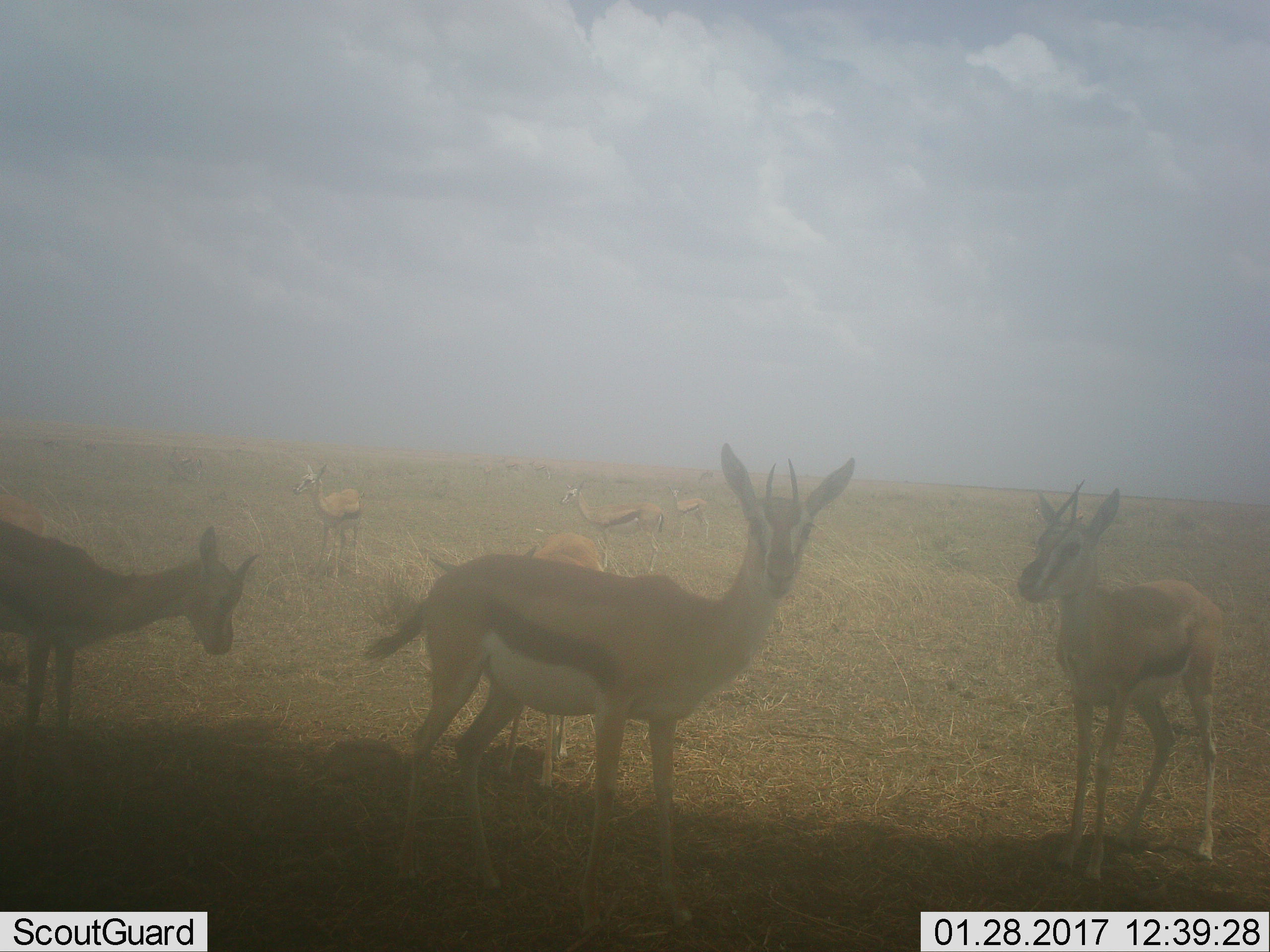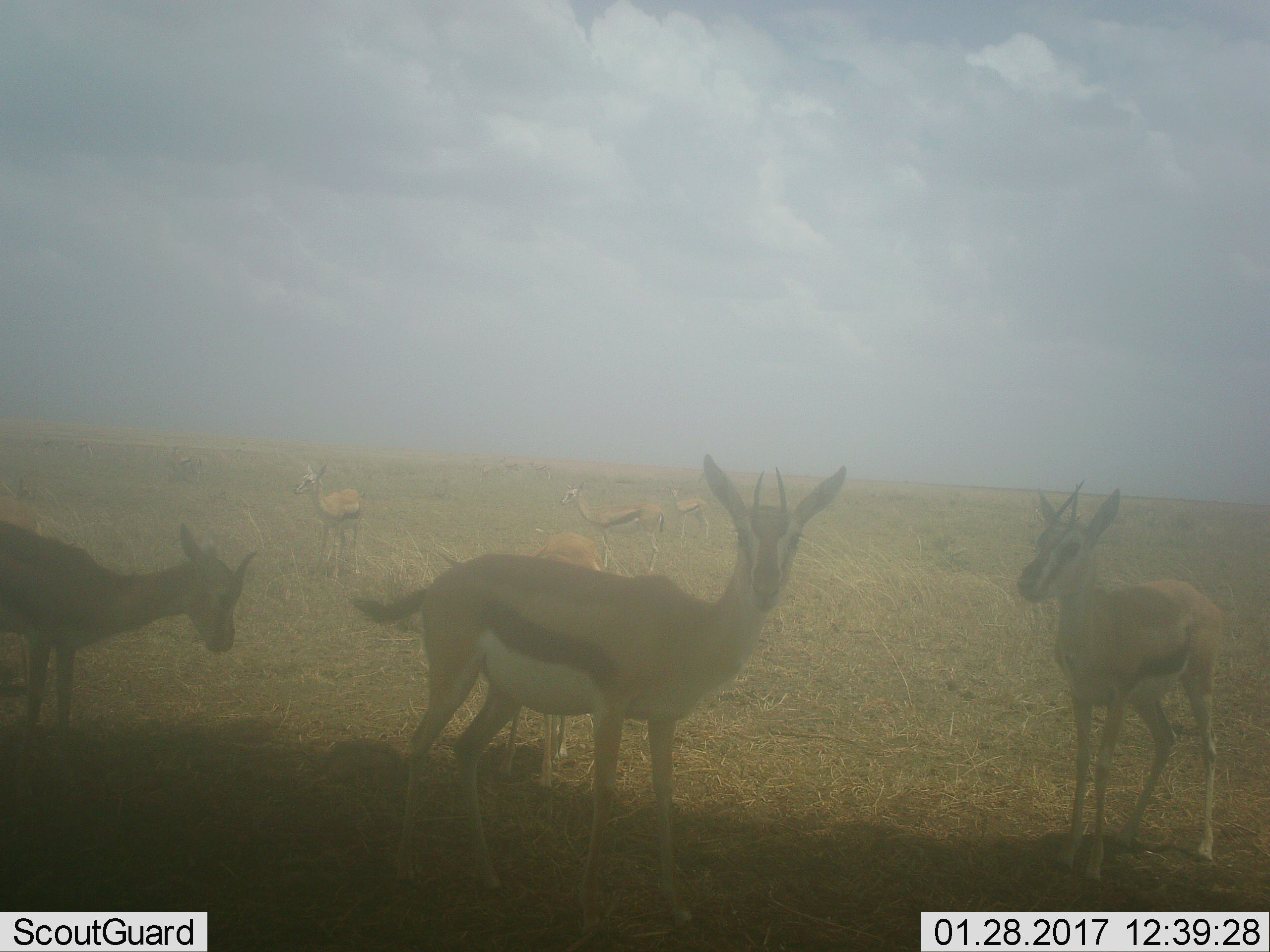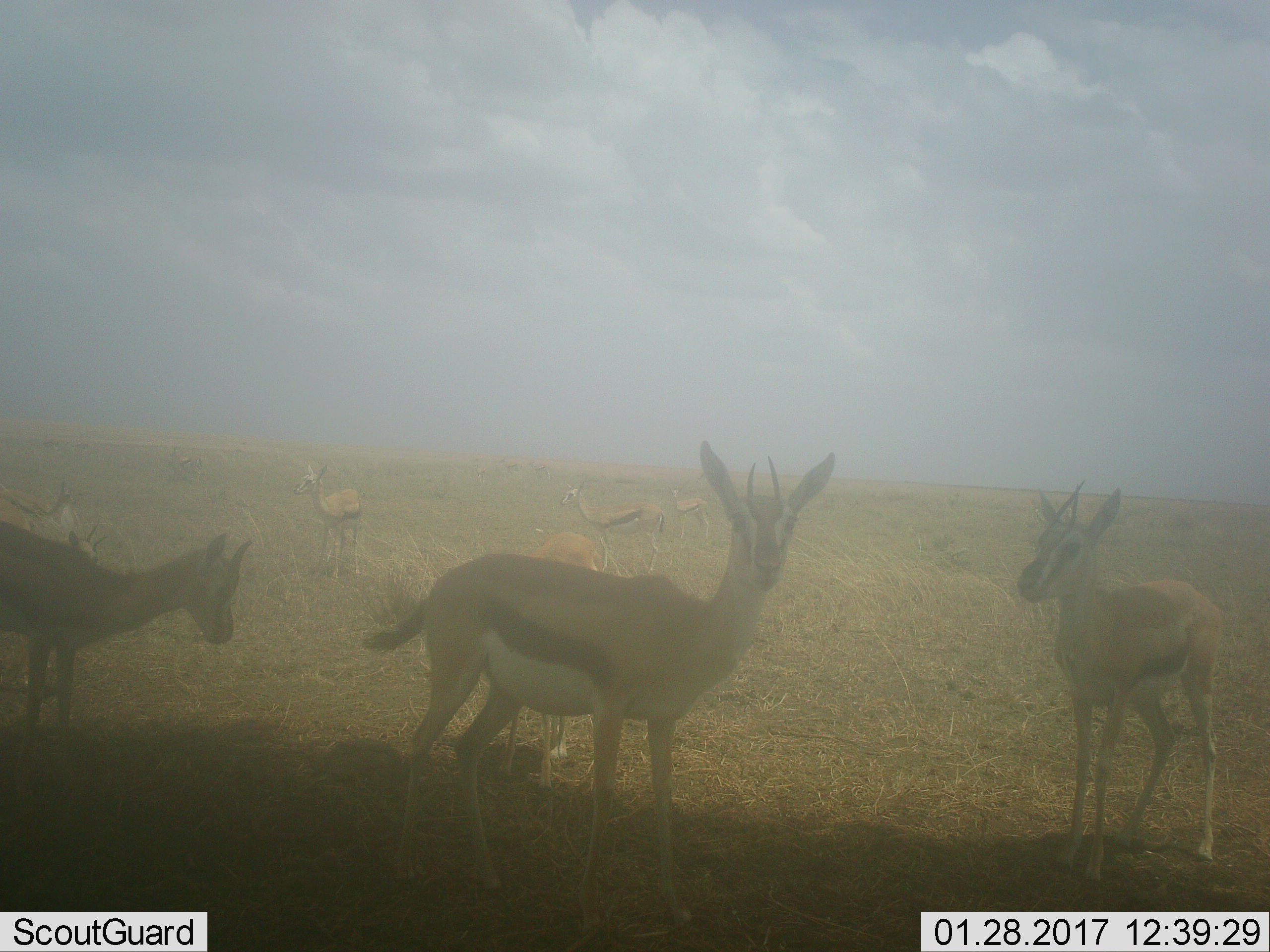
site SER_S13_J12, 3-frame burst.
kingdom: Animalia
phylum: Chordata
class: Mammalia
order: Artiodactyla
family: Bovidae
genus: Eudorcas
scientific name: Eudorcas thomsonii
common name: thomson's gazelle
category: gazellethomsons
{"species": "gazellethomsons (thomson's gazelle) (Eudorcas thomsonii)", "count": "8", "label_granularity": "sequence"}